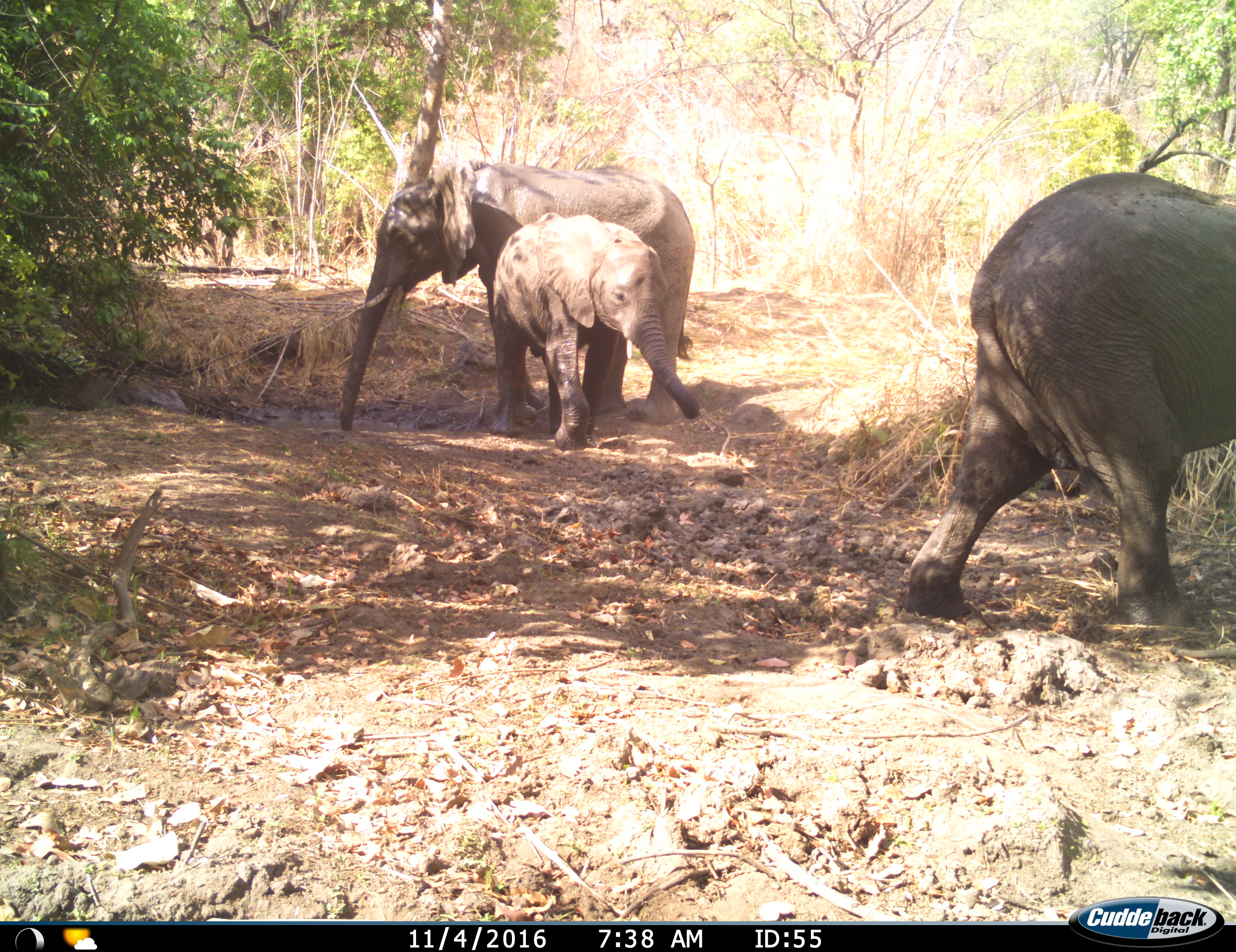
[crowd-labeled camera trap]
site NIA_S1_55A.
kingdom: Animalia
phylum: Chordata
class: Mammalia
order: Proboscidea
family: Elephantidae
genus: Loxodonta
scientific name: Loxodonta africana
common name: african bush elephant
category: elephant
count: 3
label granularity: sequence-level